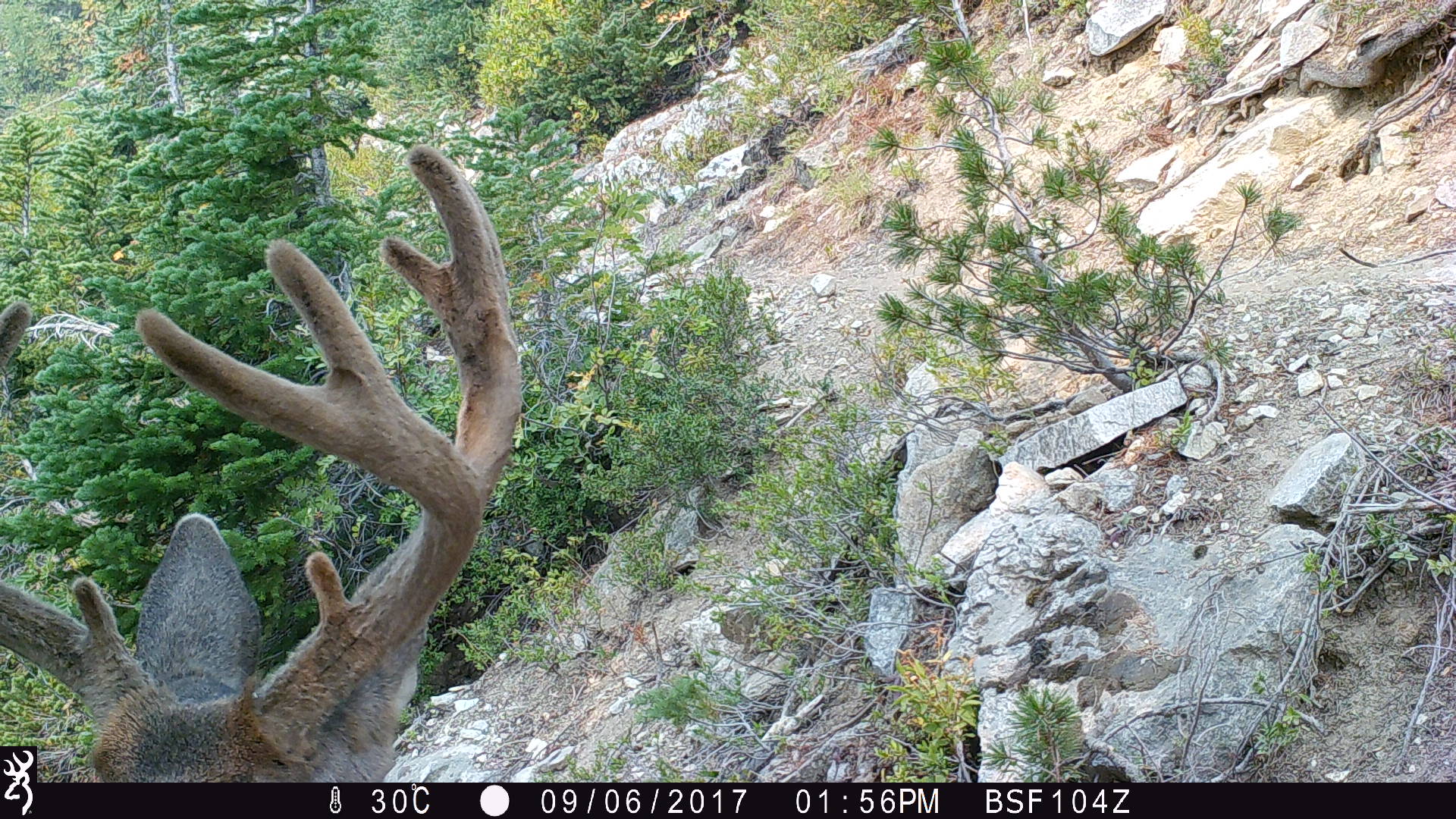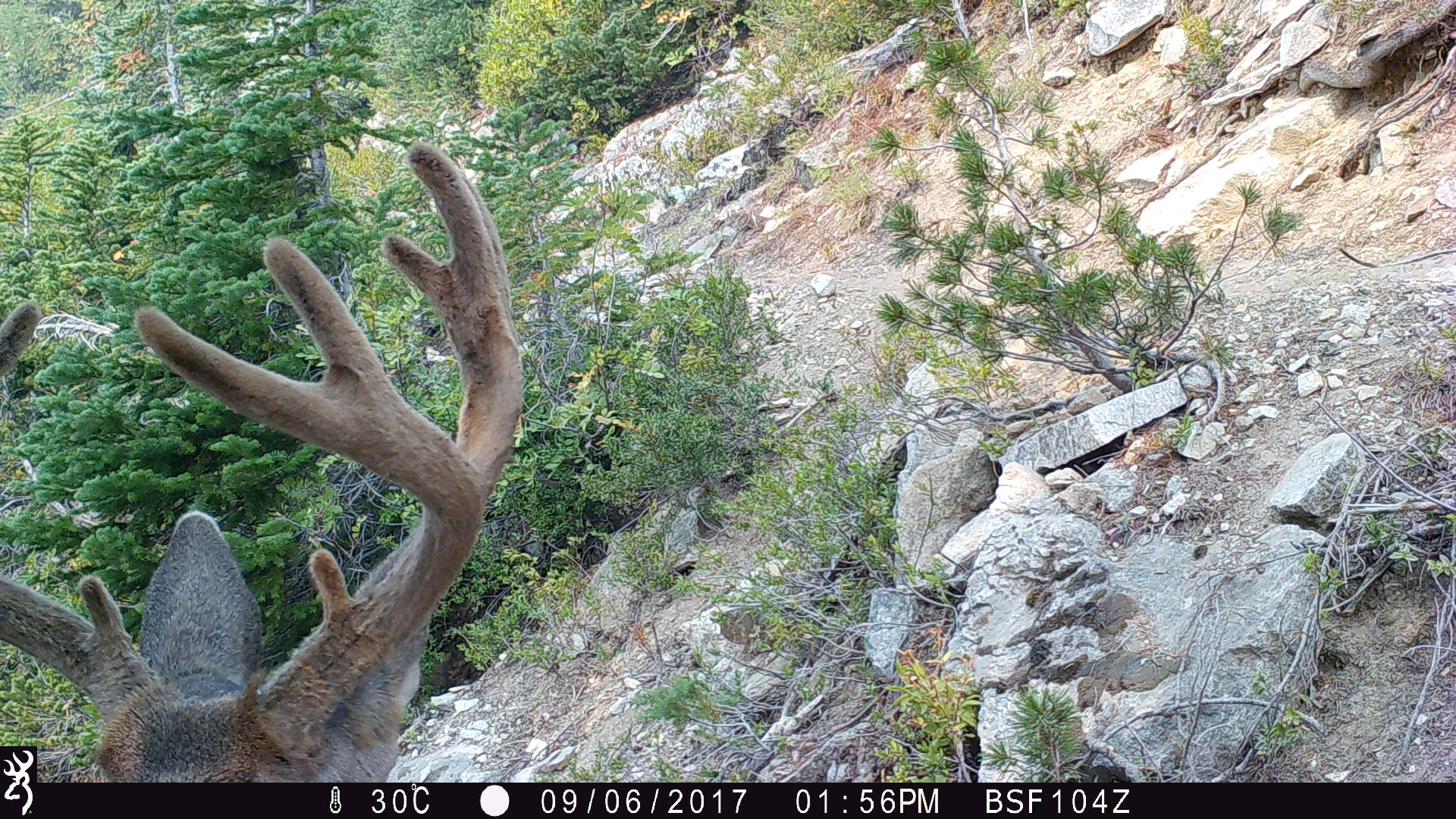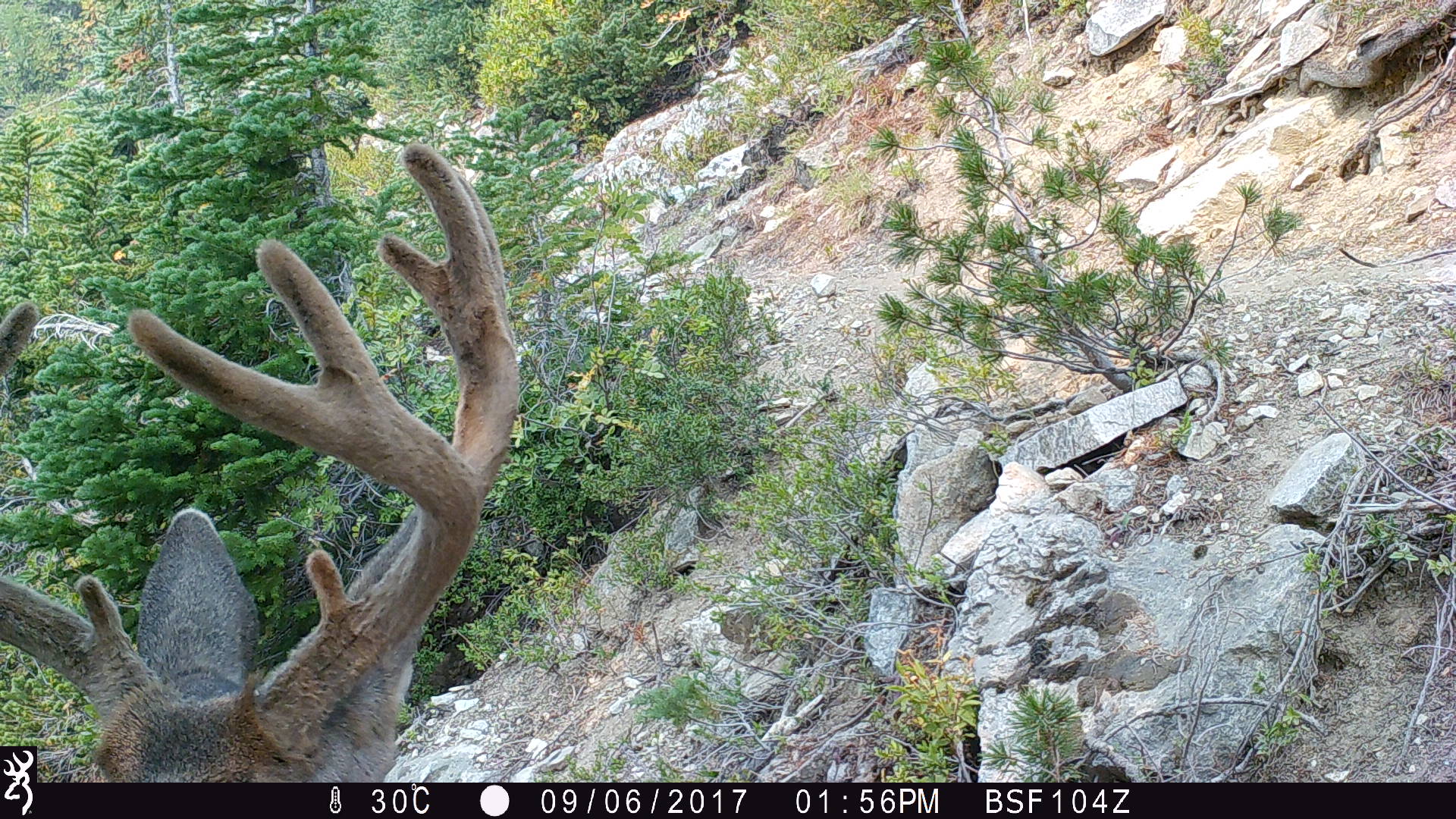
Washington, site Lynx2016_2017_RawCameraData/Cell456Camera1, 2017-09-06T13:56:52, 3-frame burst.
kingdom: Animalia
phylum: Chordata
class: Mammalia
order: Artiodactyla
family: Cervidae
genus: Odocoileus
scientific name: Odocoileus hemionus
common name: mule deer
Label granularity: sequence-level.